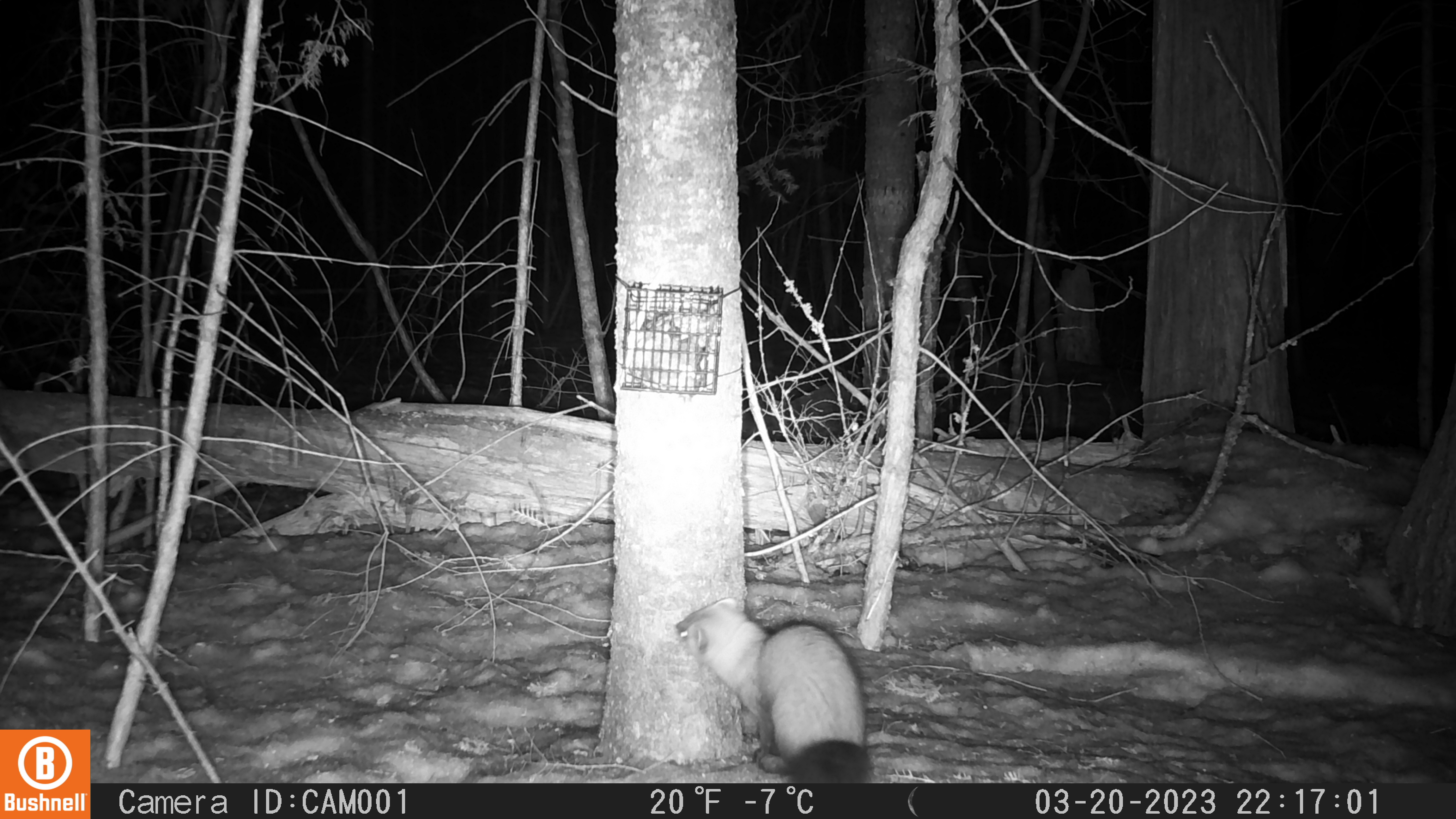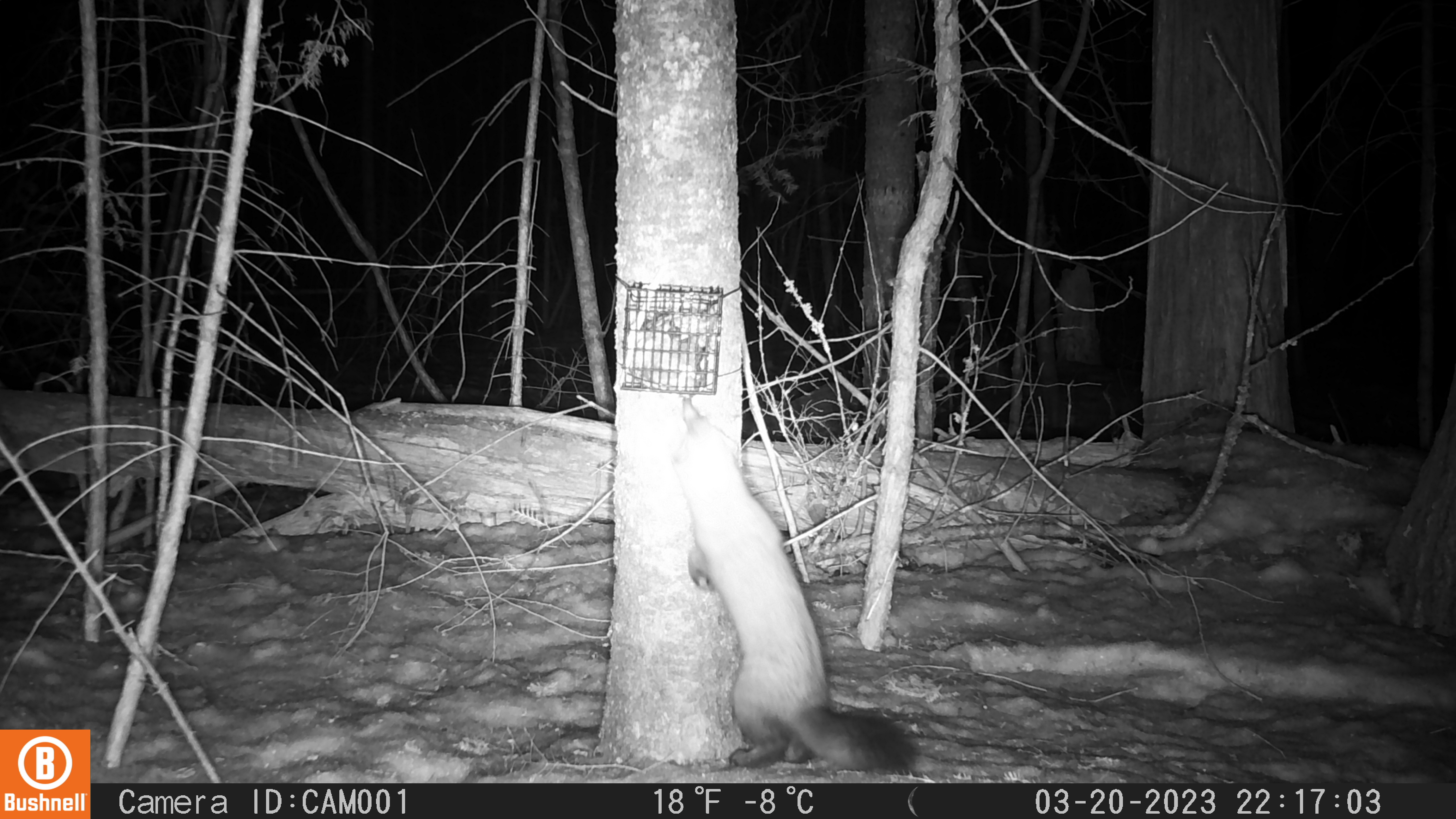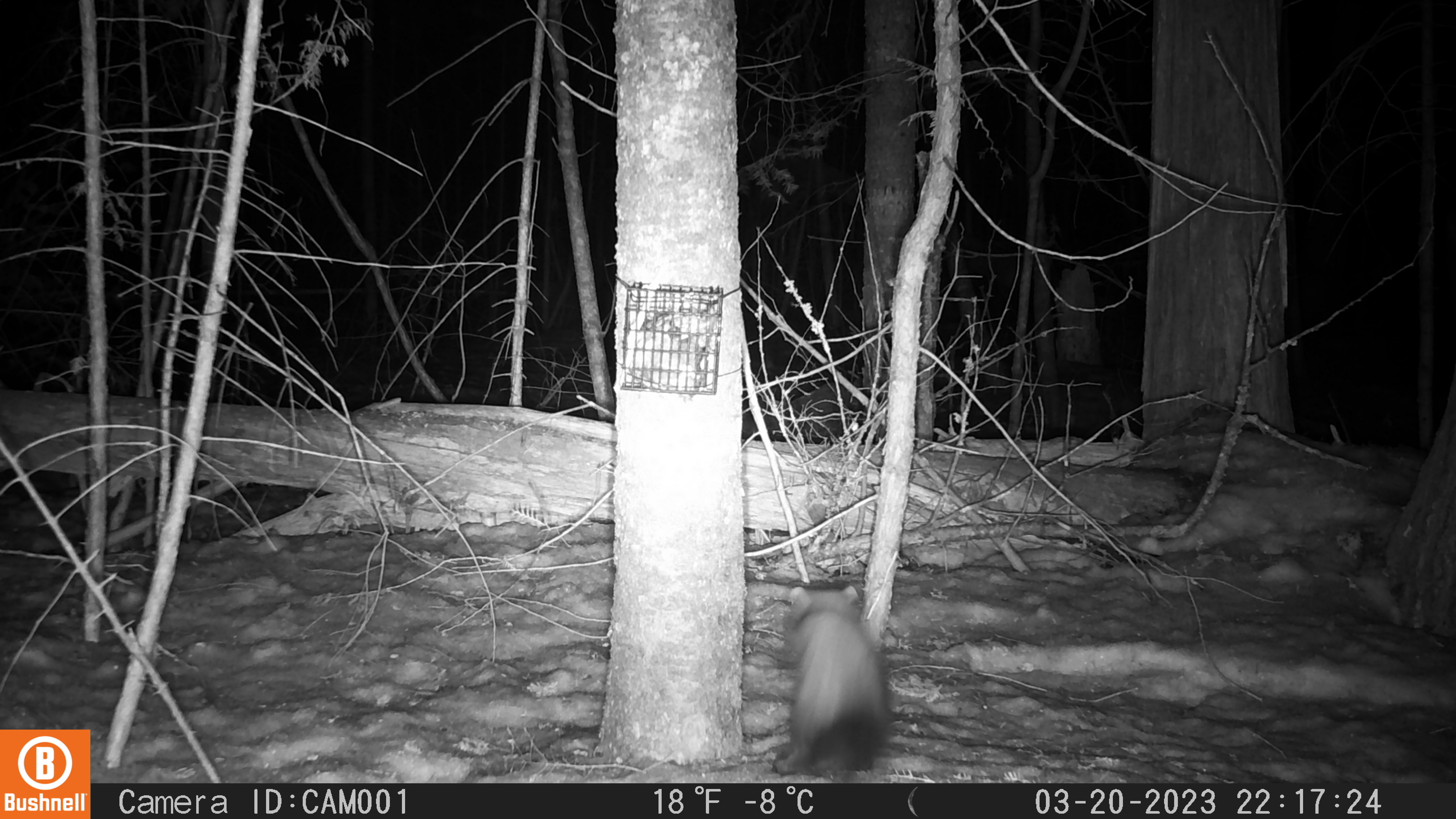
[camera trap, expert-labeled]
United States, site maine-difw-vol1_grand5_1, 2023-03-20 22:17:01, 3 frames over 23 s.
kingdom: Animalia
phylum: Chordata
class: Mammalia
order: Carnivora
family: Mustelidae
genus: Martes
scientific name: Martes americana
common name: american marten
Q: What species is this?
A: American marten (Martes americana).